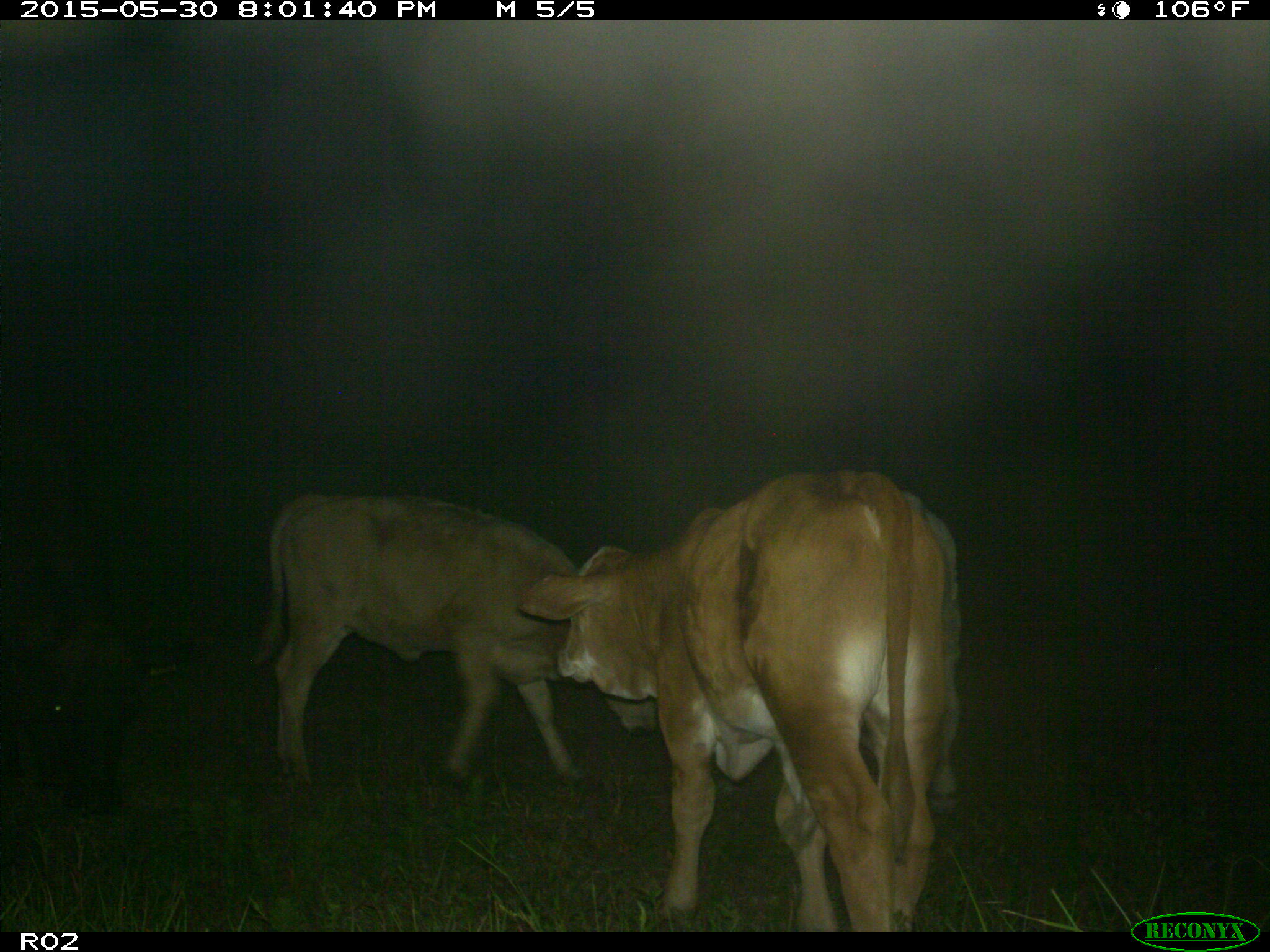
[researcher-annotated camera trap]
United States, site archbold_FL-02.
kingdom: Animalia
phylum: Chordata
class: Mammalia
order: Artiodactyla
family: Bovidae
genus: Bos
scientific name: Bos taurus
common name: domestic cow